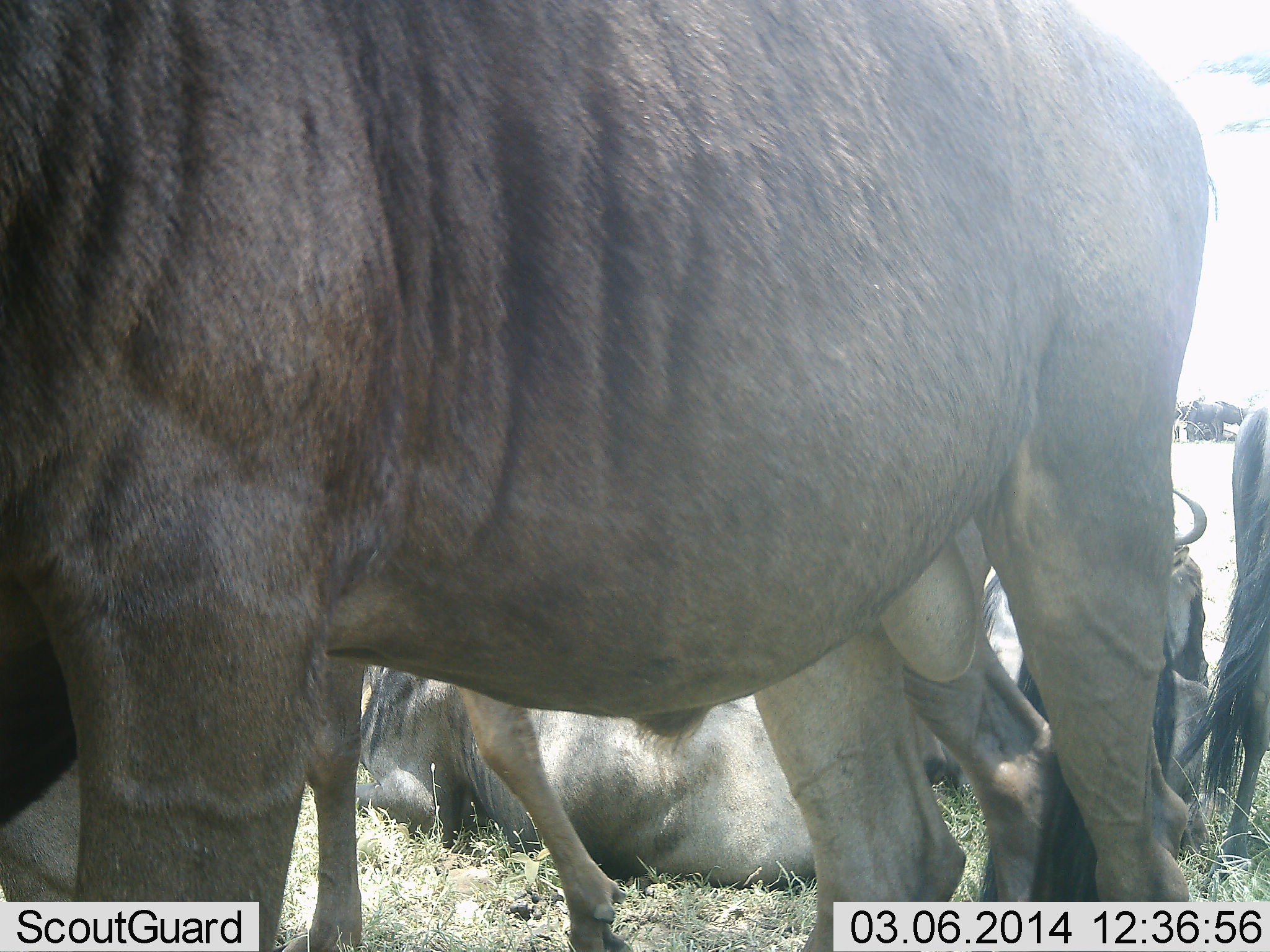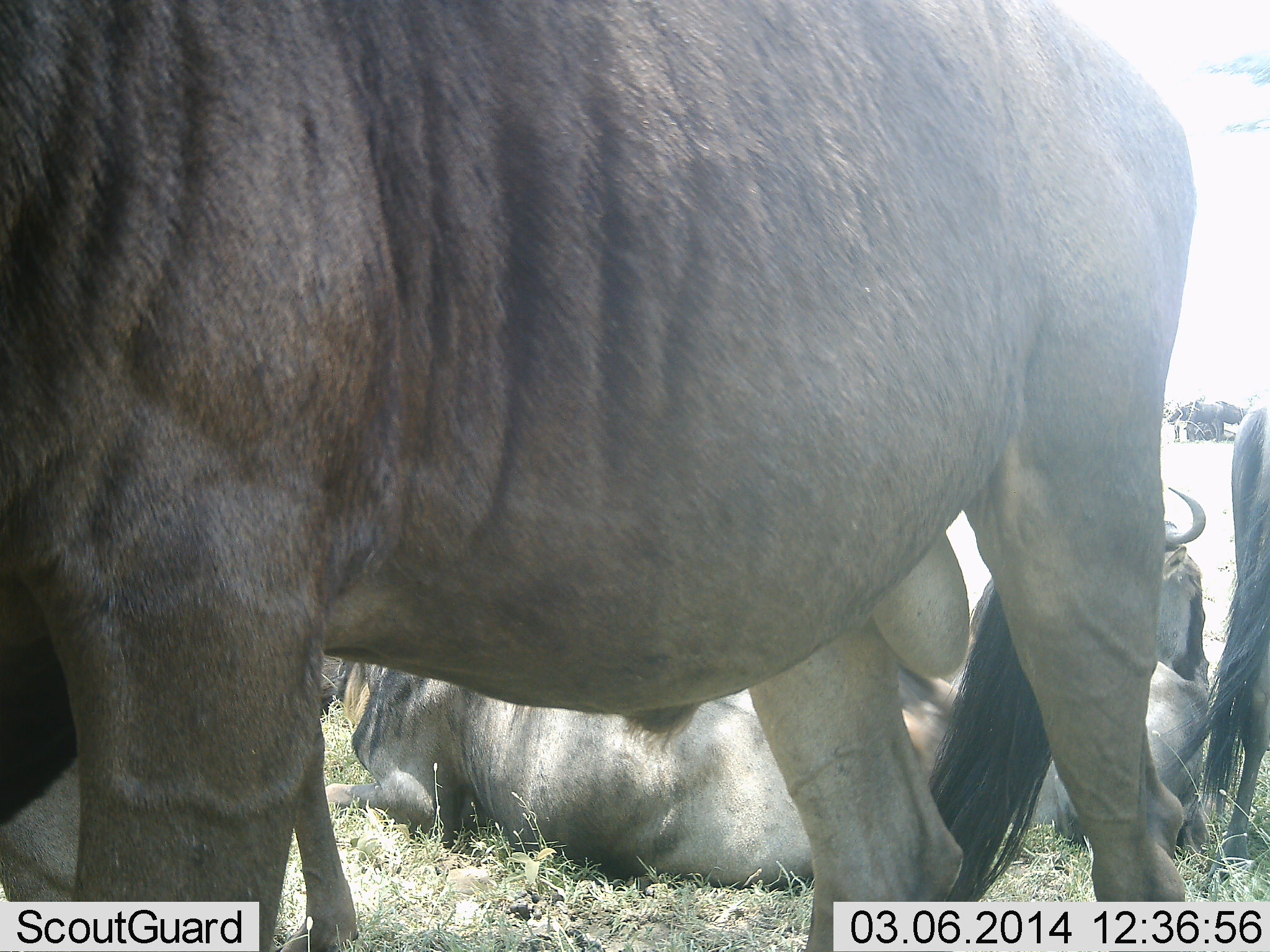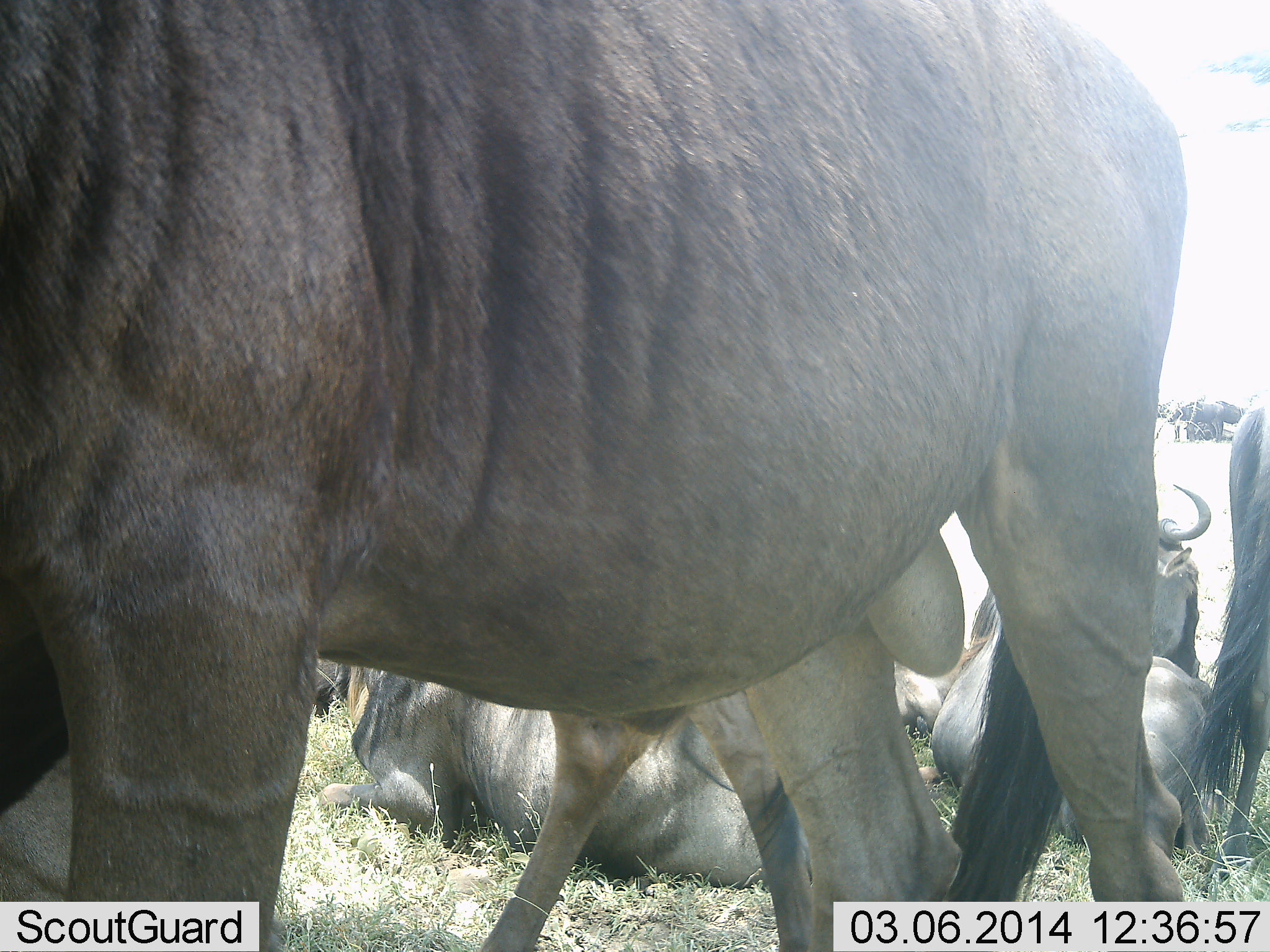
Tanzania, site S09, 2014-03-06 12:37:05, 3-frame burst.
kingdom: Animalia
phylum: Chordata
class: Mammalia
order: Artiodactyla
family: Bovidae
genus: Connochaetes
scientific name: Connochaetes taurinus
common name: blue wildebeest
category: wildebeest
Wildebeest (blue wildebeest) (Connochaetes taurinus), count 5. Behavior (volunteer vote fractions): standing 80%, resting 100%, moving 20%, interacting 10%. Young present (vote fraction): 10%. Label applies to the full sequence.